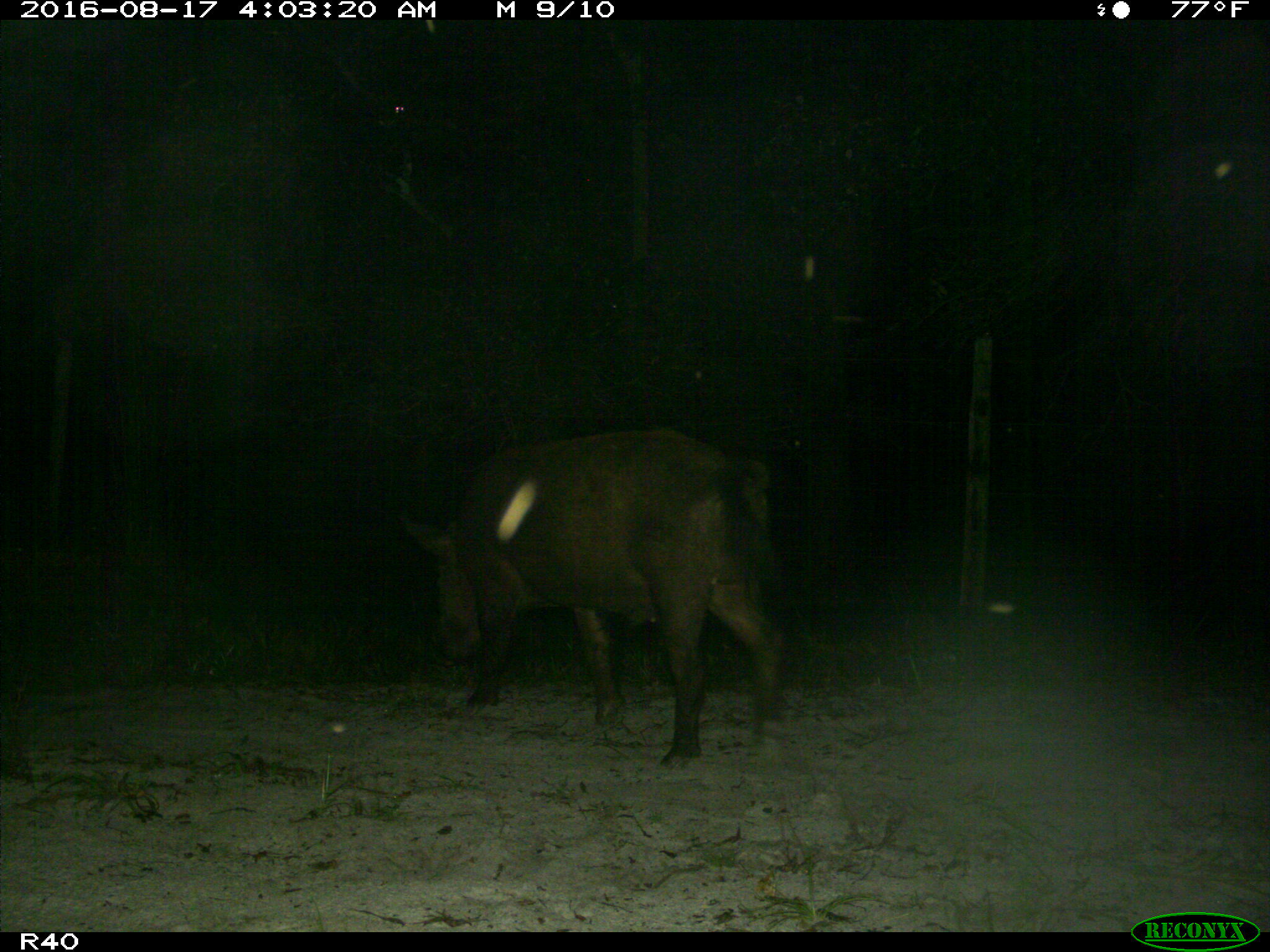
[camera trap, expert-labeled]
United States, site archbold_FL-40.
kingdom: Animalia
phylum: Chordata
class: Mammalia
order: Artiodactyla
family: Suidae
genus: Sus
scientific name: Sus scrofa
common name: wild boar